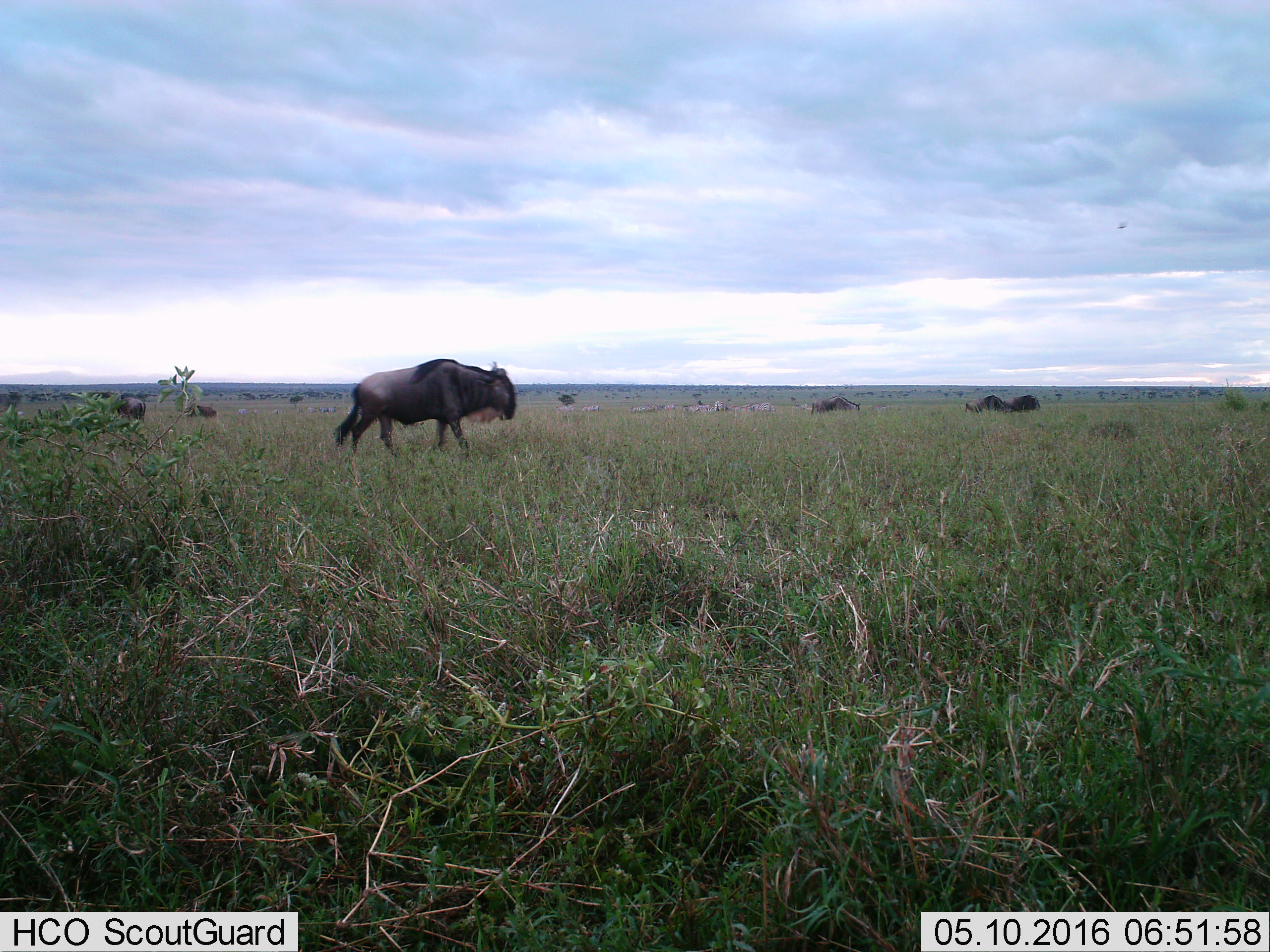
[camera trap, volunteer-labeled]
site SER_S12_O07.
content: unidentified animal